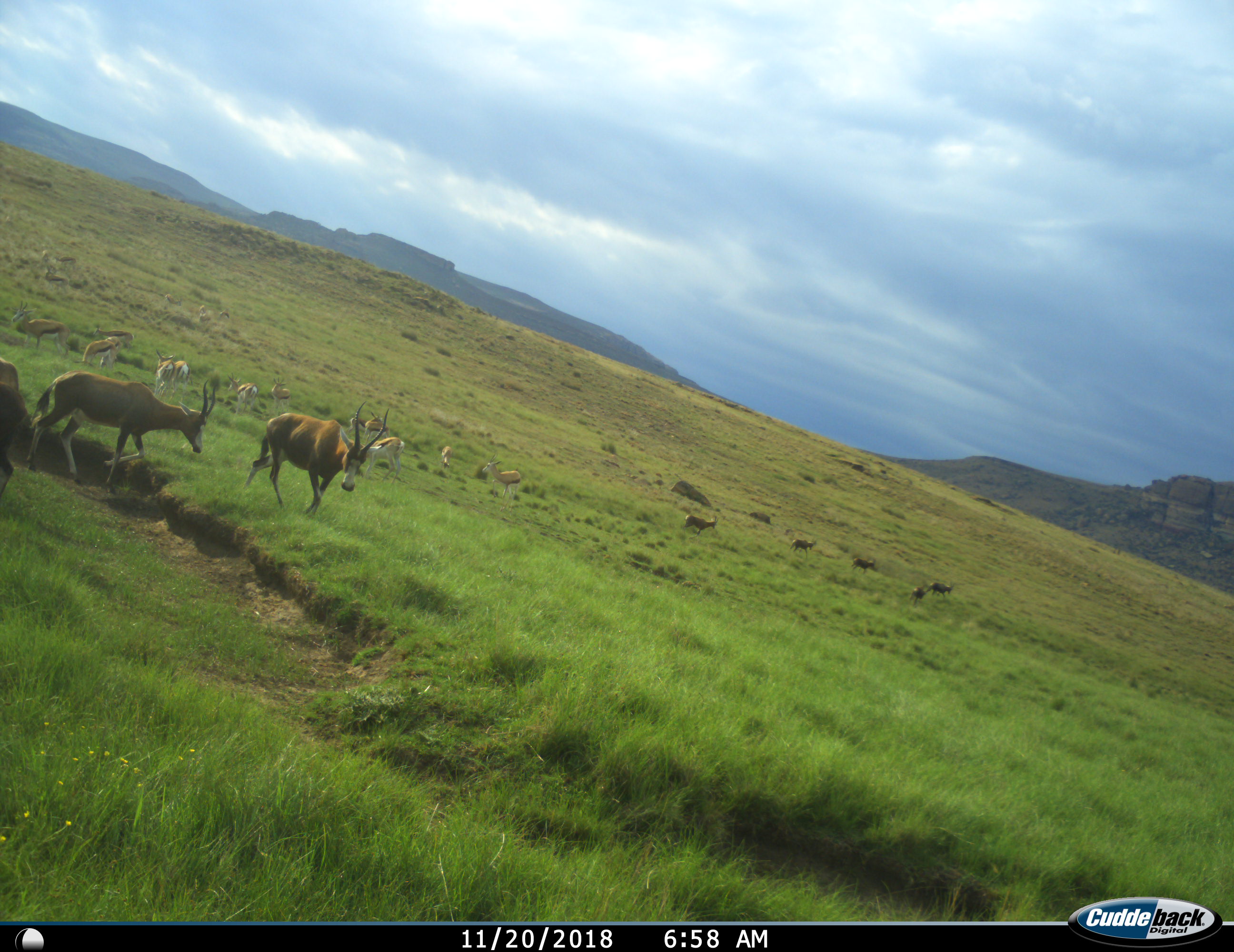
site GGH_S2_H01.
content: unidentified animal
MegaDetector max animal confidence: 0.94